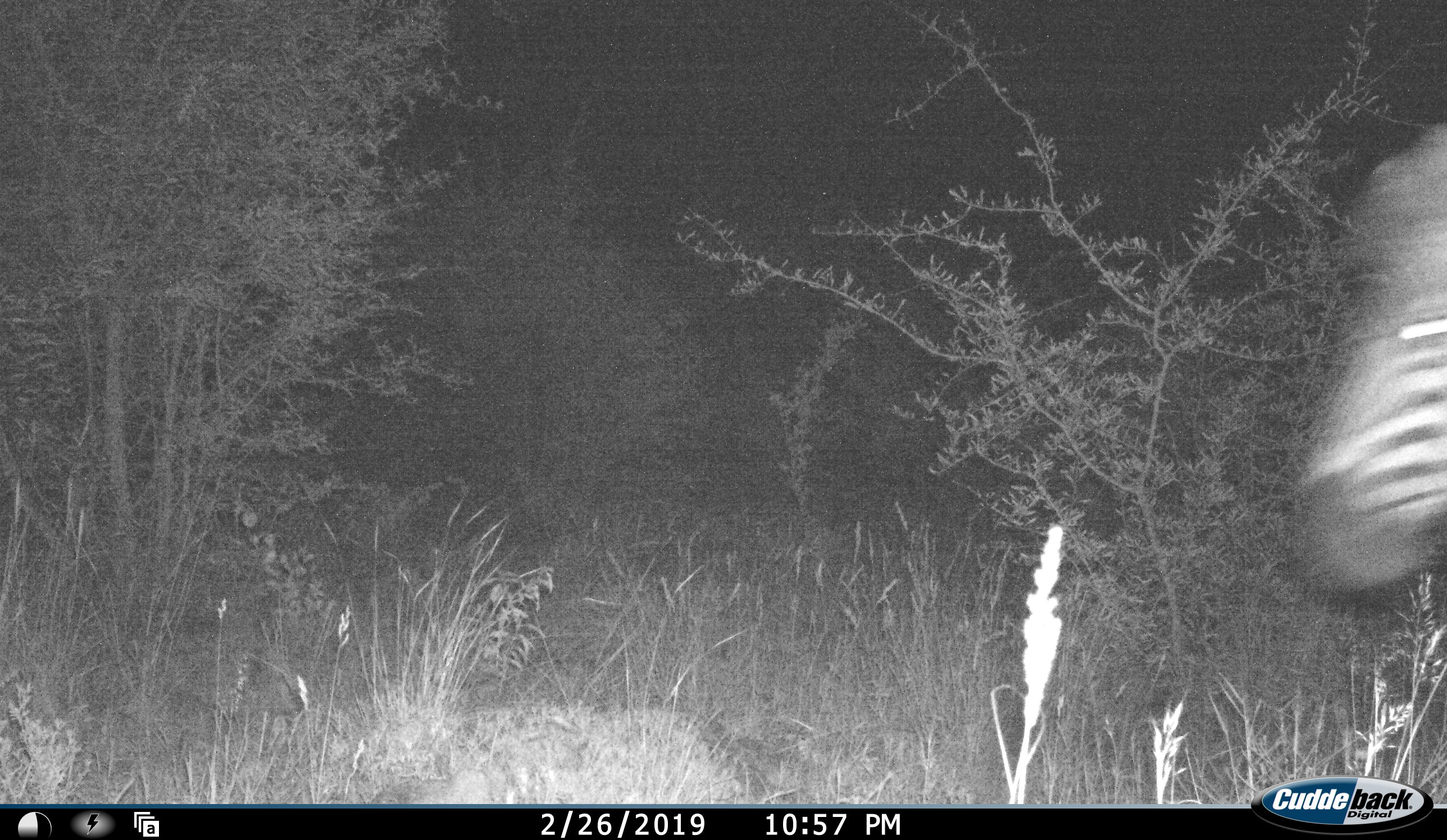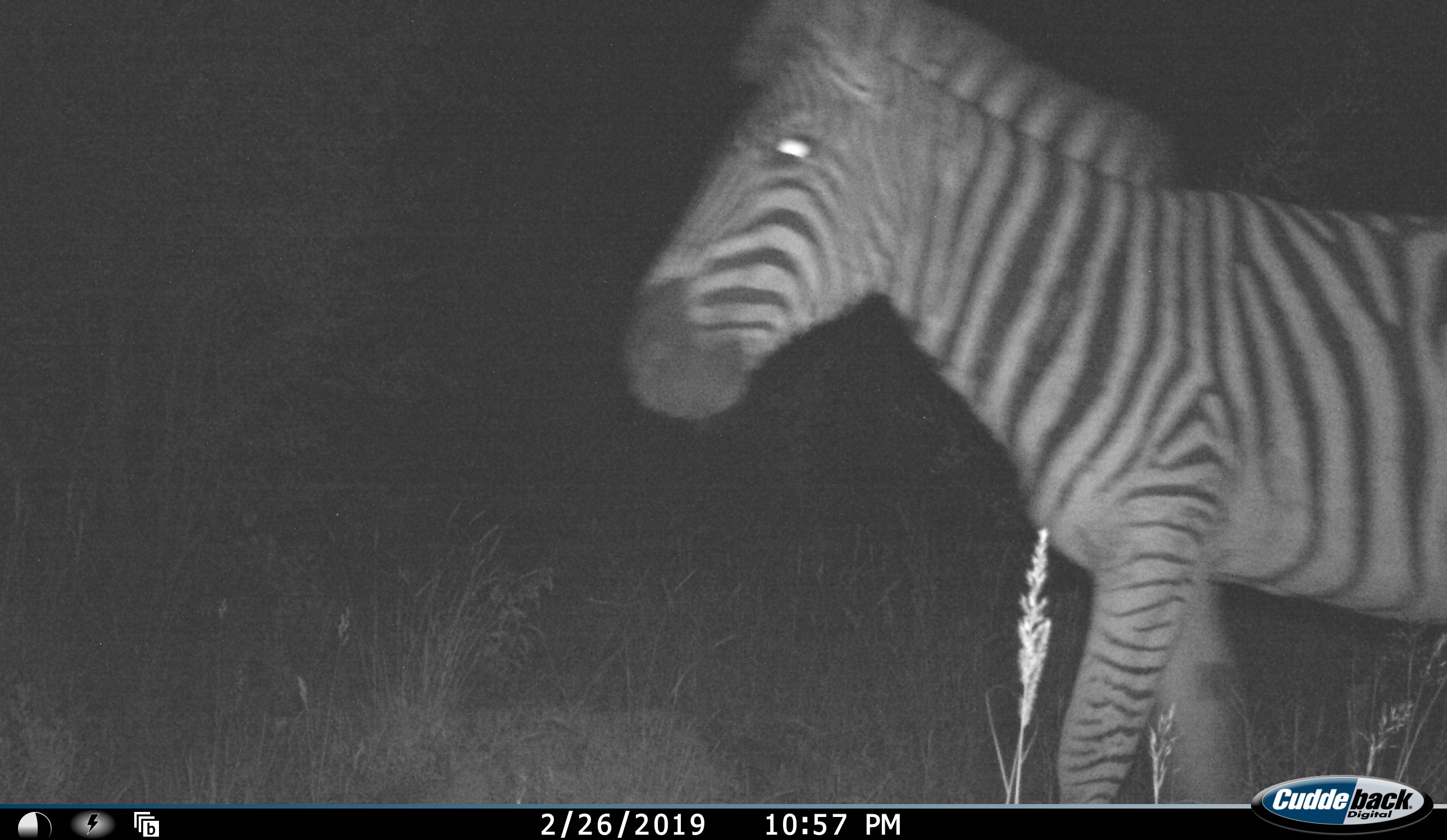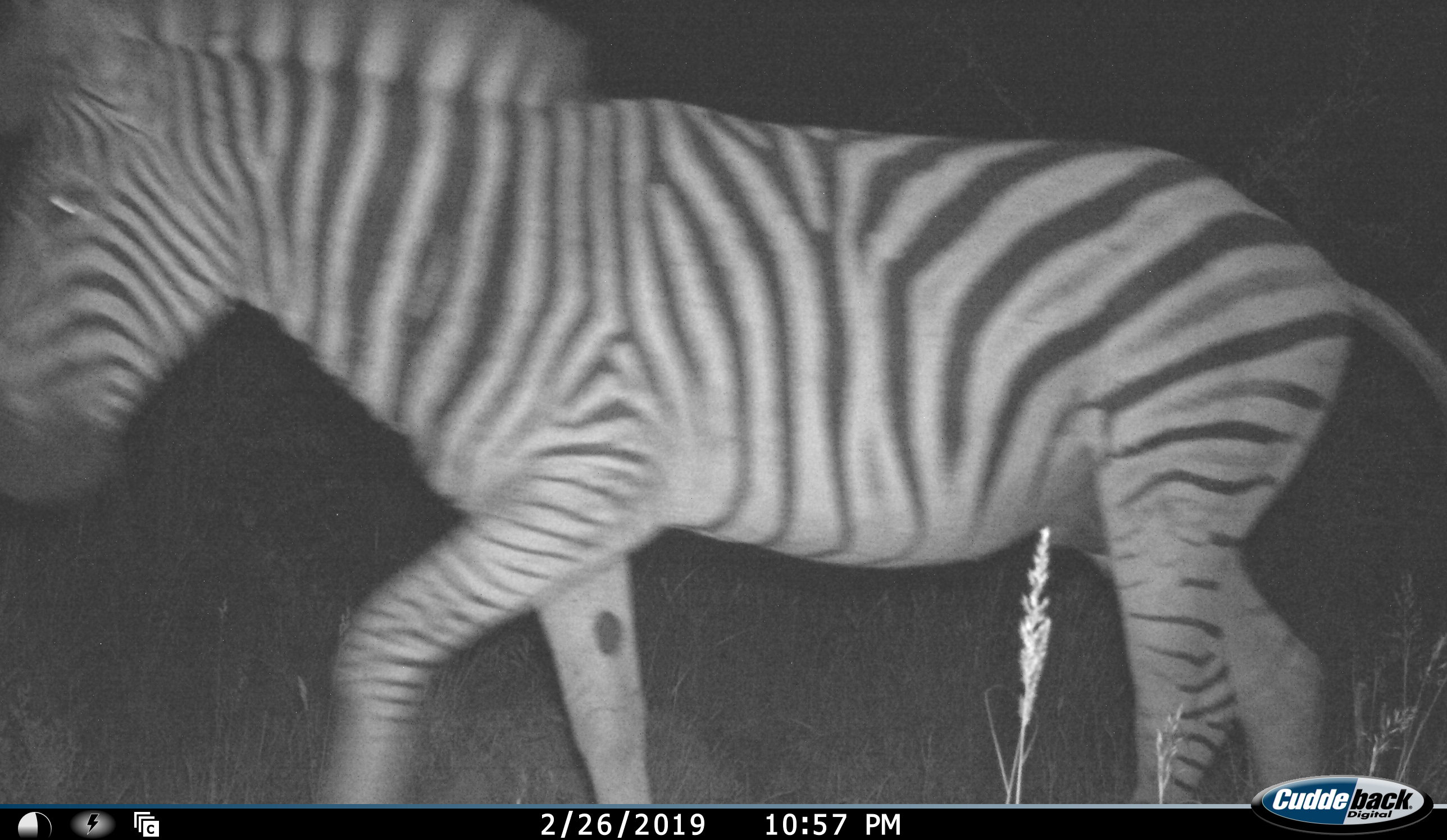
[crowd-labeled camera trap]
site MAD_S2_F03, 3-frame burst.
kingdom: Animalia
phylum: Chordata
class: Mammalia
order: Perissodactyla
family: Equidae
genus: Equus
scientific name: Equus quagga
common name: plains zebra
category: zebraplains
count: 1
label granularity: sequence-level